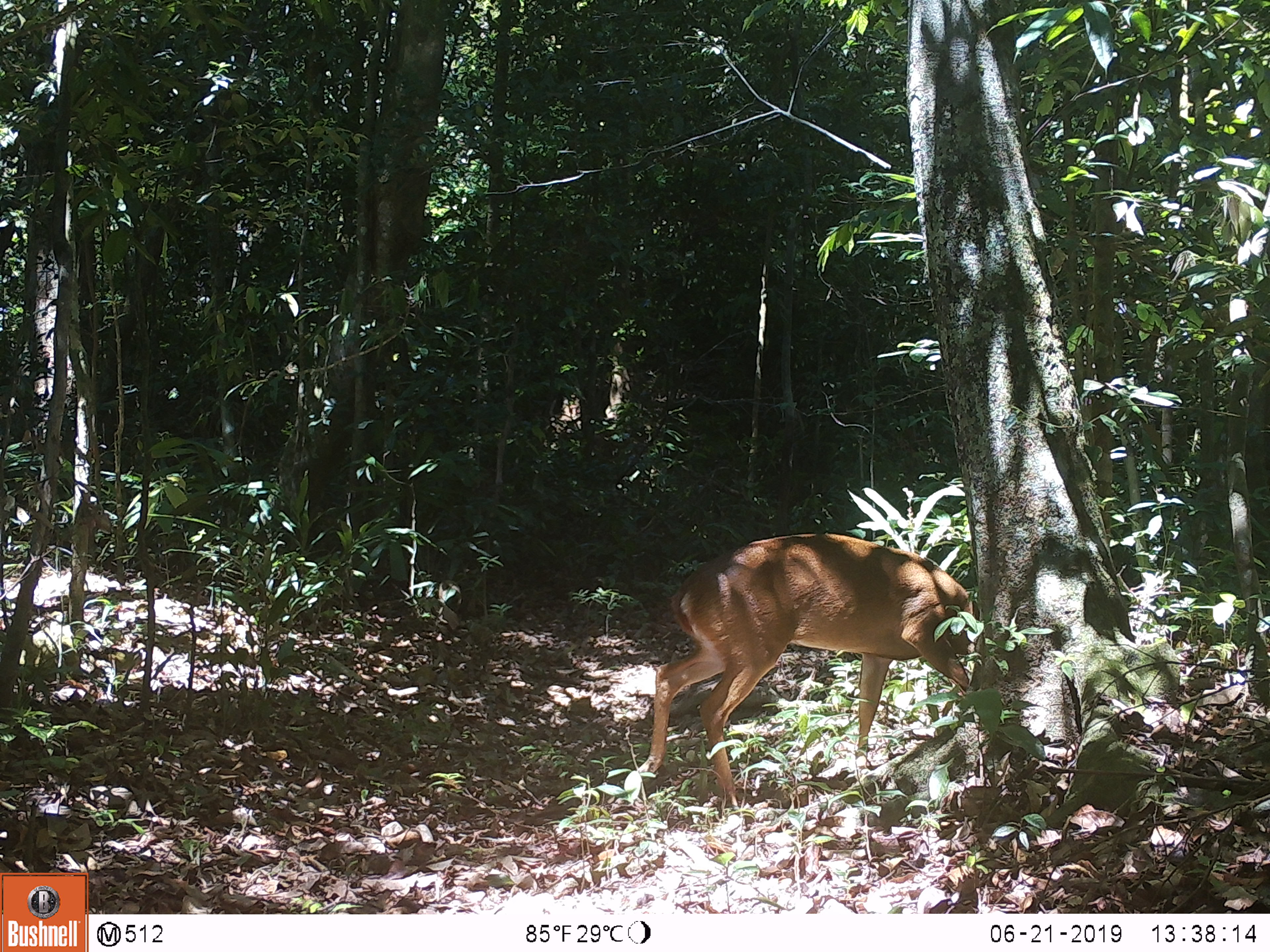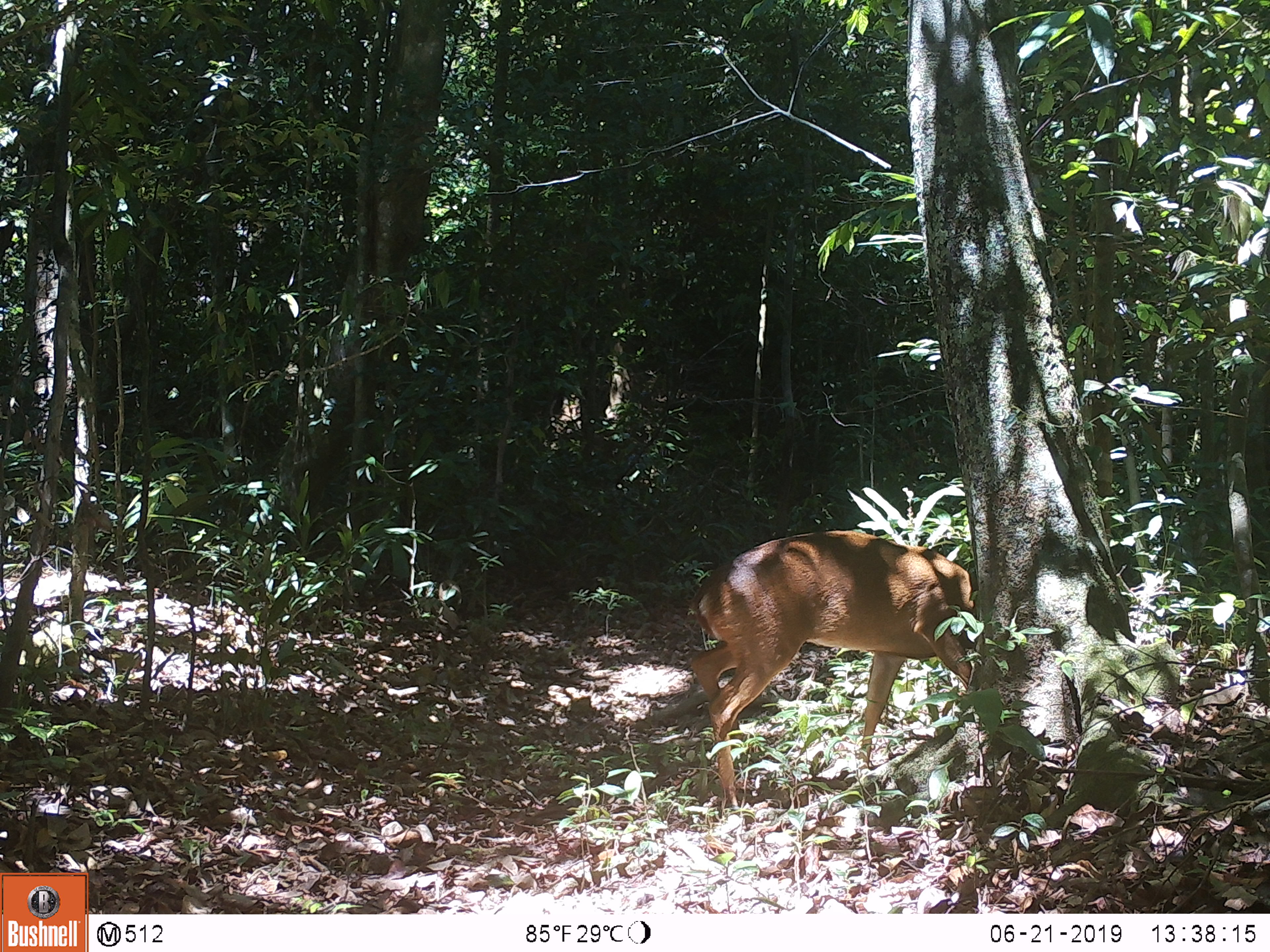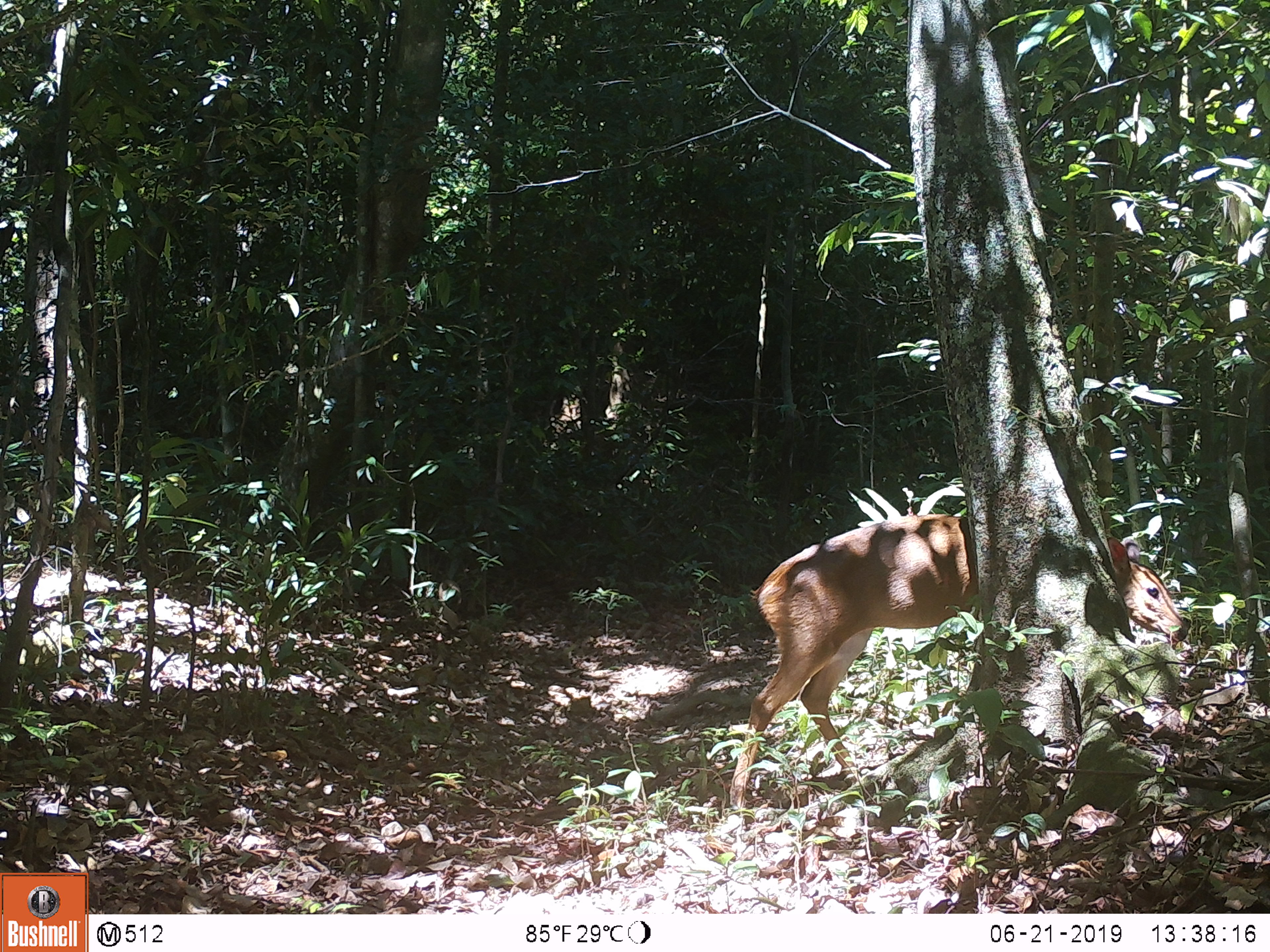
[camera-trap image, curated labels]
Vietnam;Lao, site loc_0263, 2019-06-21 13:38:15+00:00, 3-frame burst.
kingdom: Animalia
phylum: Chordata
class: Mammalia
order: Artiodactyla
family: Cervidae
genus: Muntiacus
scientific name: Muntiacus vuquangensis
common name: large-antlered muntjac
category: large antlered muntjac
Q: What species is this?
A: Large antlered muntjac (large-antlered muntjac) (Muntiacus vuquangensis).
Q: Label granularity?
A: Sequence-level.